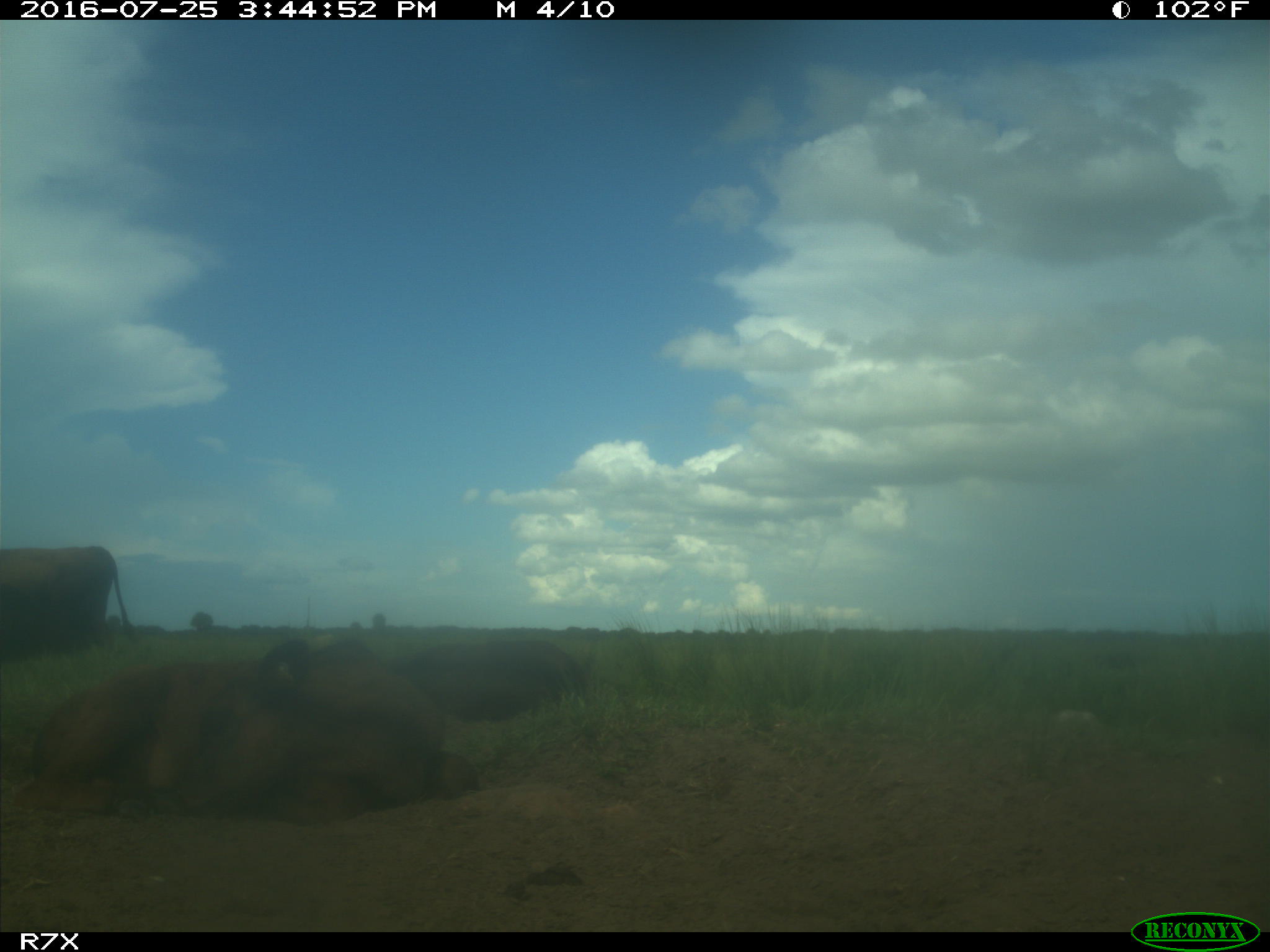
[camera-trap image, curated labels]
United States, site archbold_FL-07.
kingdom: Animalia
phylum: Chordata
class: Mammalia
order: Artiodactyla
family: Bovidae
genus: Bos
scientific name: Bos taurus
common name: domestic cow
Bos taurus (domestic cow).